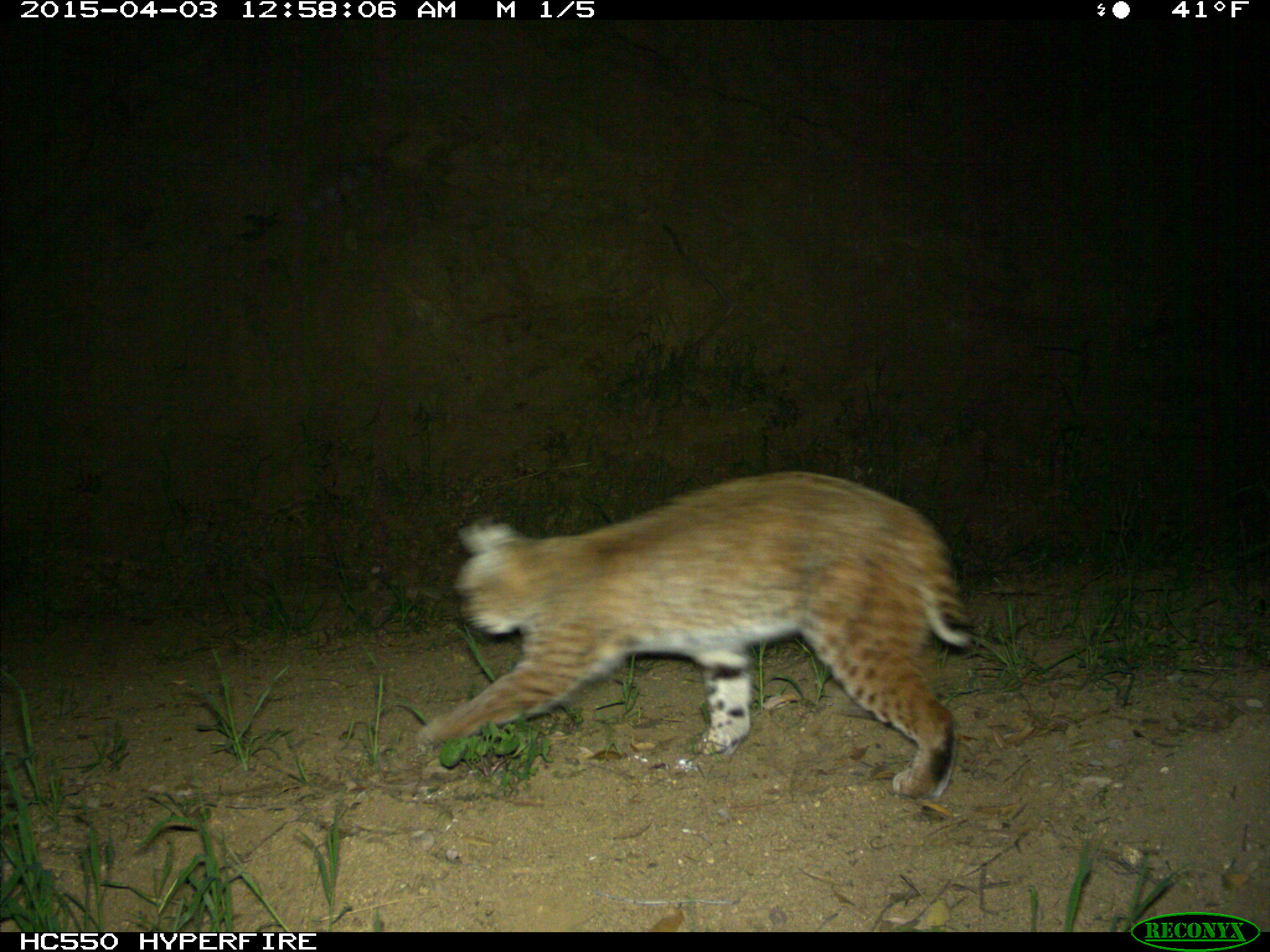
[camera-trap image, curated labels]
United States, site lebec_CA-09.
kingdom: Animalia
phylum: Chordata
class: Mammalia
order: Carnivora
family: Felidae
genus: Lynx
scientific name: Lynx rufus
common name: bobcat